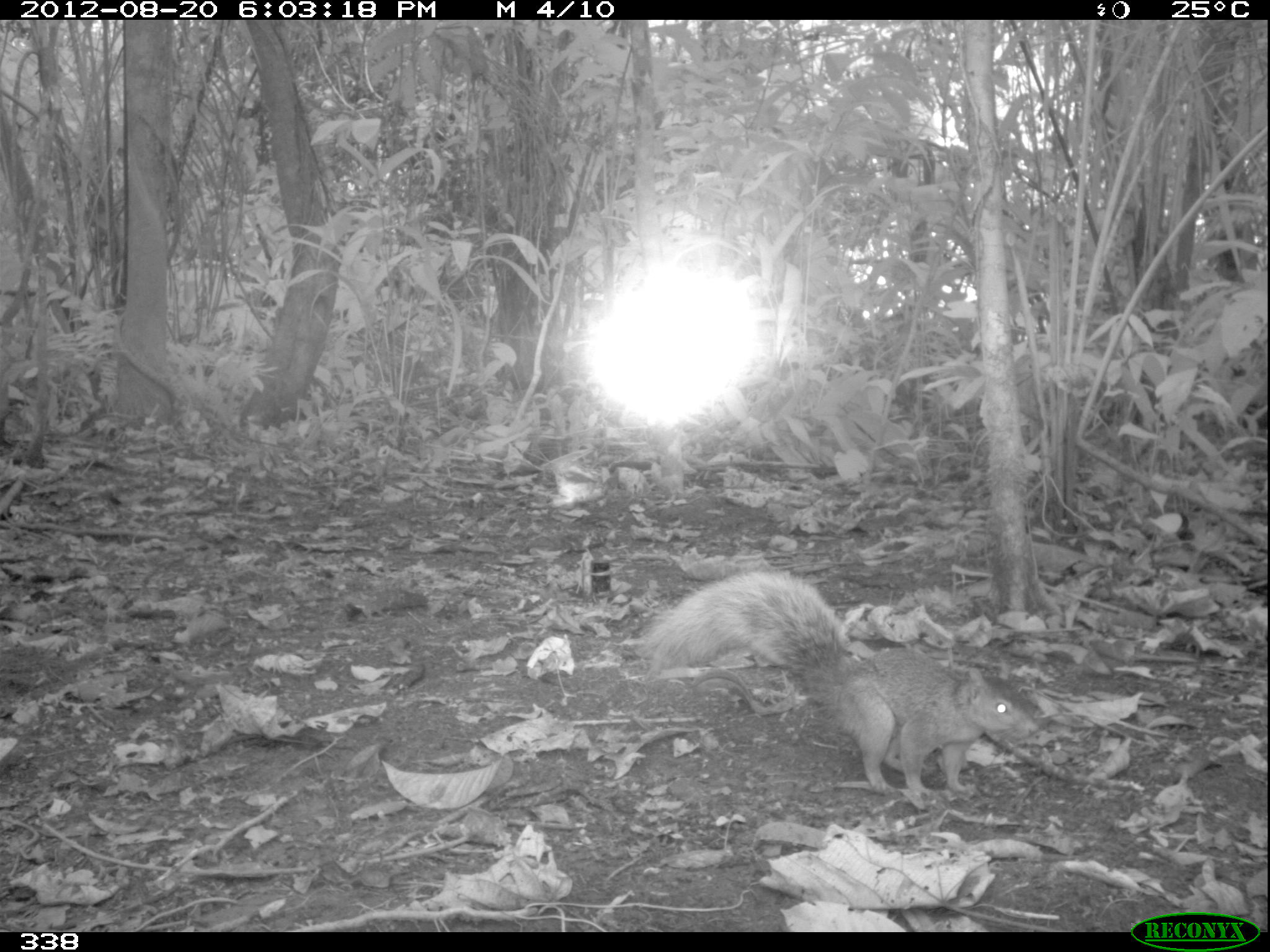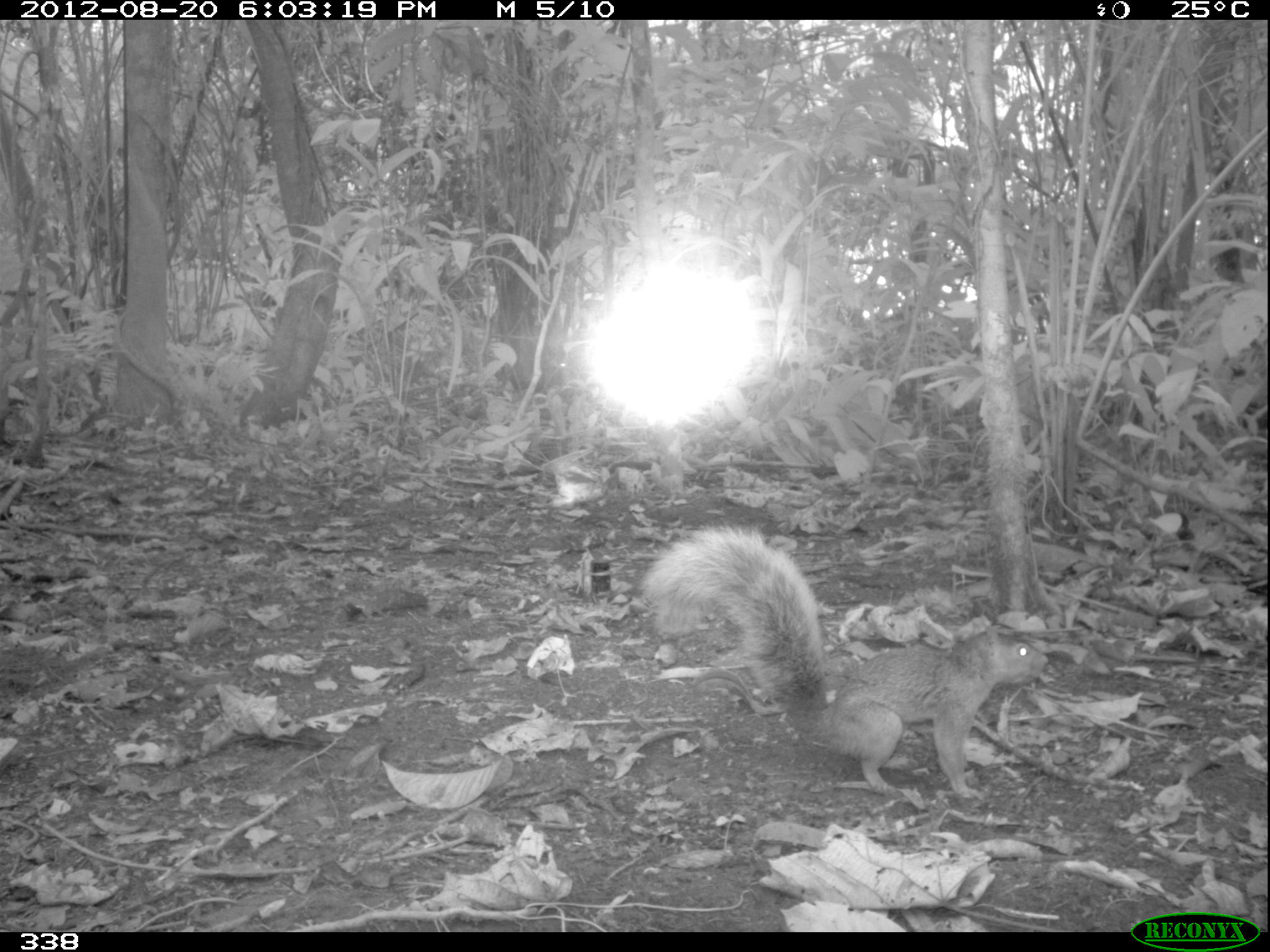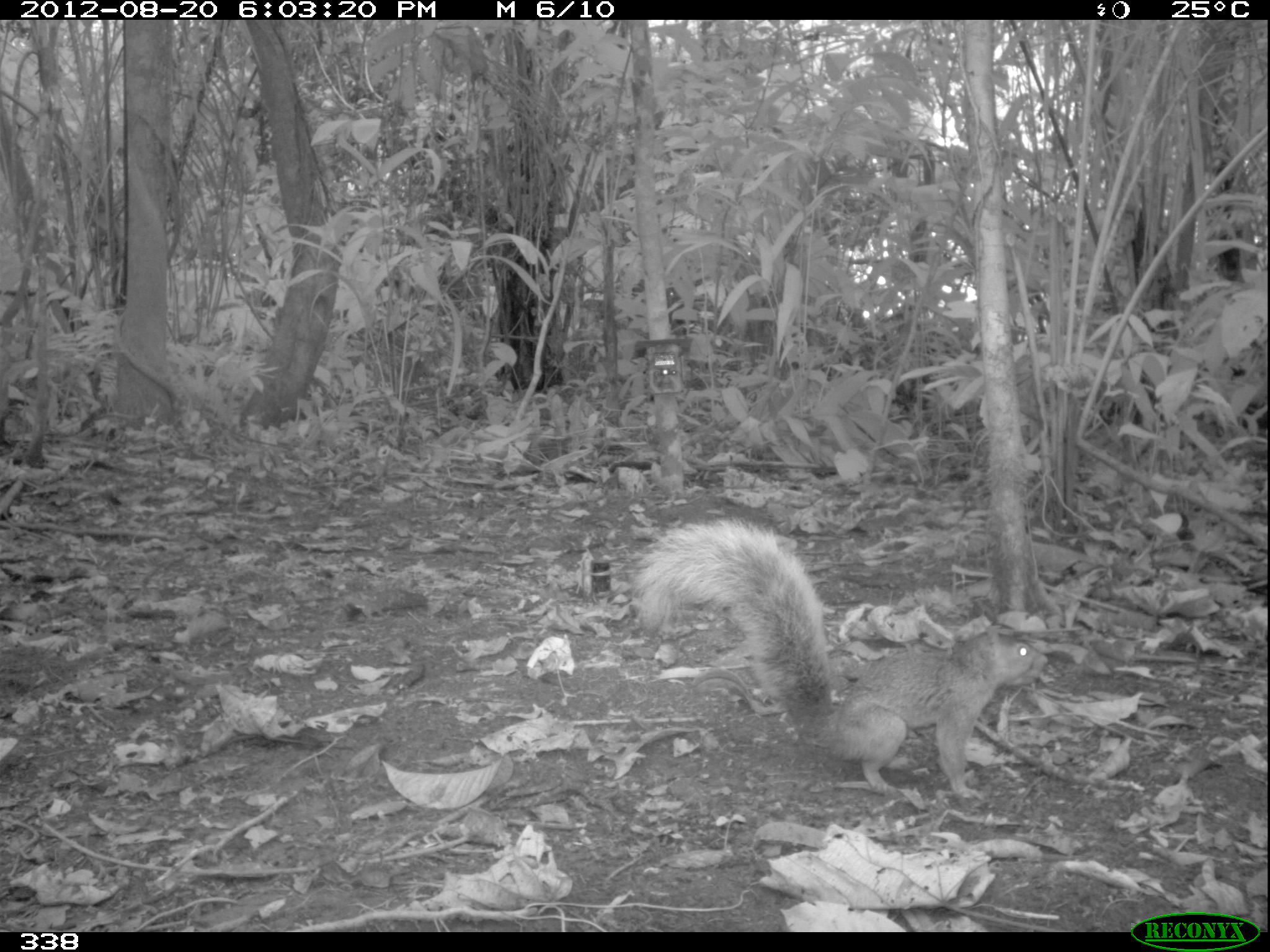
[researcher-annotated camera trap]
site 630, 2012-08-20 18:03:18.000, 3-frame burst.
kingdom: Animalia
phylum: Chordata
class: Mammalia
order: Rodentia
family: Sciuridae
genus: Sciurus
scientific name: Sciurus spadiceus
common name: southern amazon red squirrel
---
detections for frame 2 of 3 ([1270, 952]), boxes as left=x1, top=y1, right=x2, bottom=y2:
sciurus spadiceus: left=640, top=522, right=1051, bottom=801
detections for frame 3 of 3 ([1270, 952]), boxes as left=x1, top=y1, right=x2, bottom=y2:
sciurus spadiceus: left=630, top=514, right=1049, bottom=802